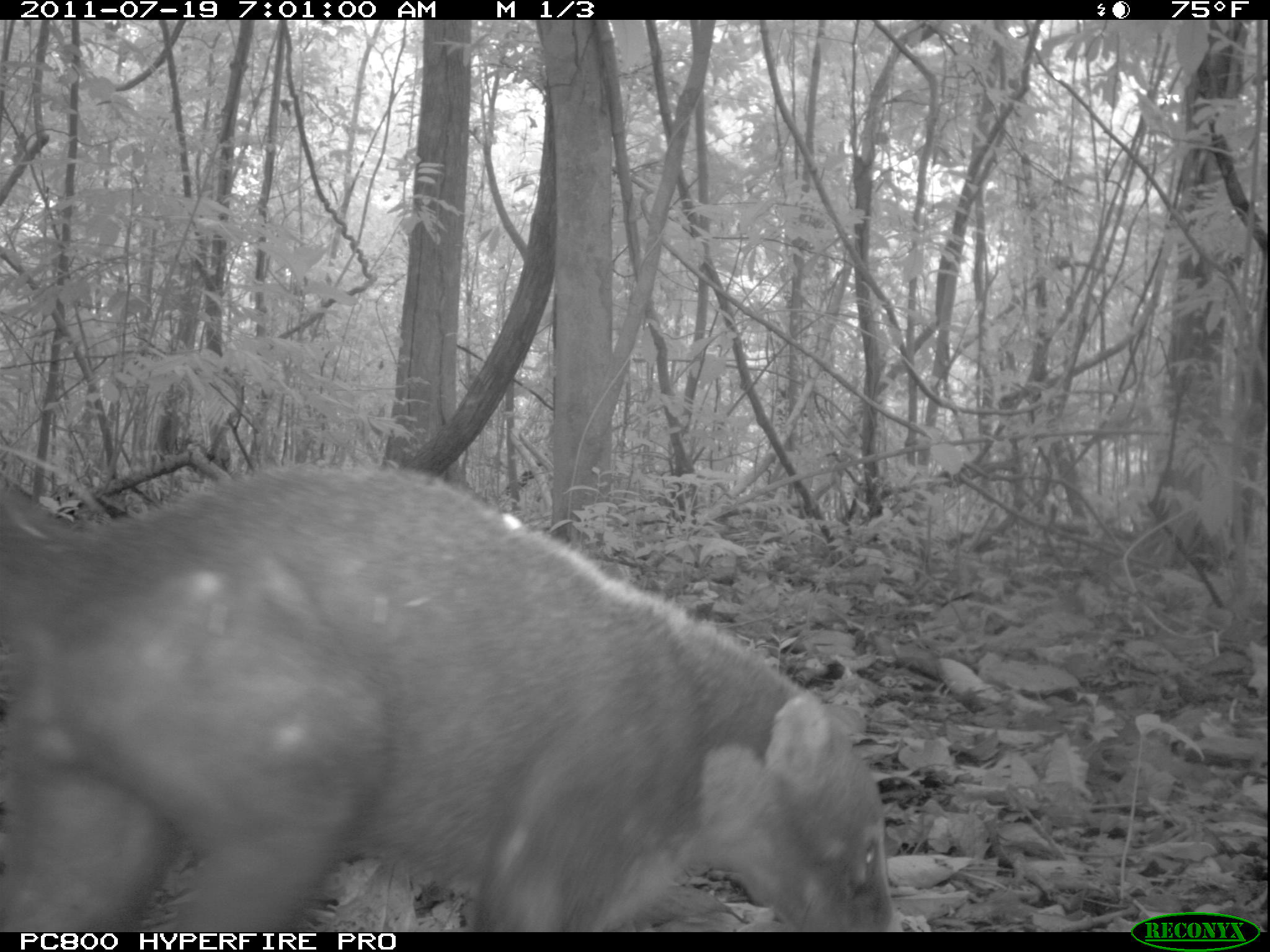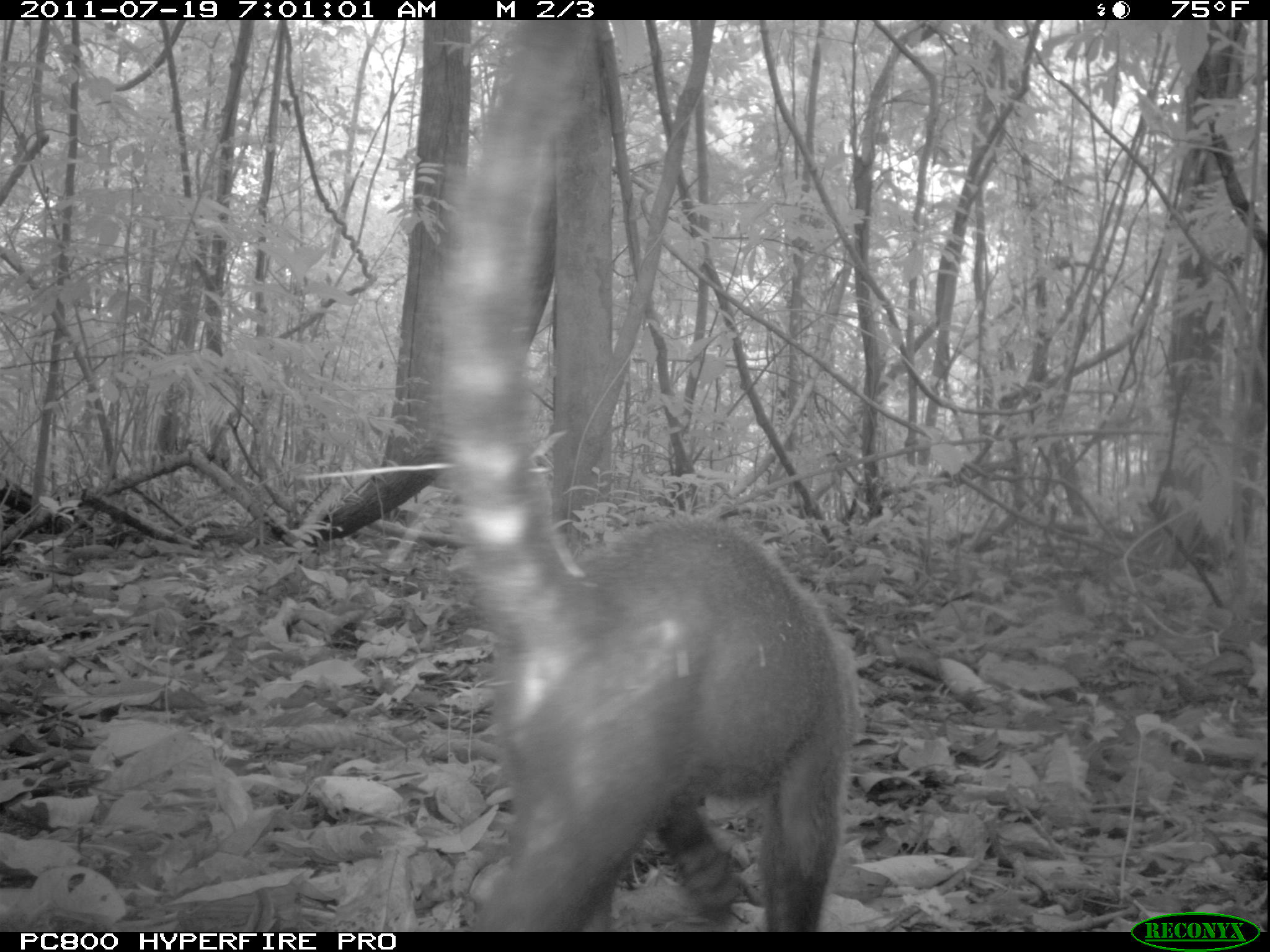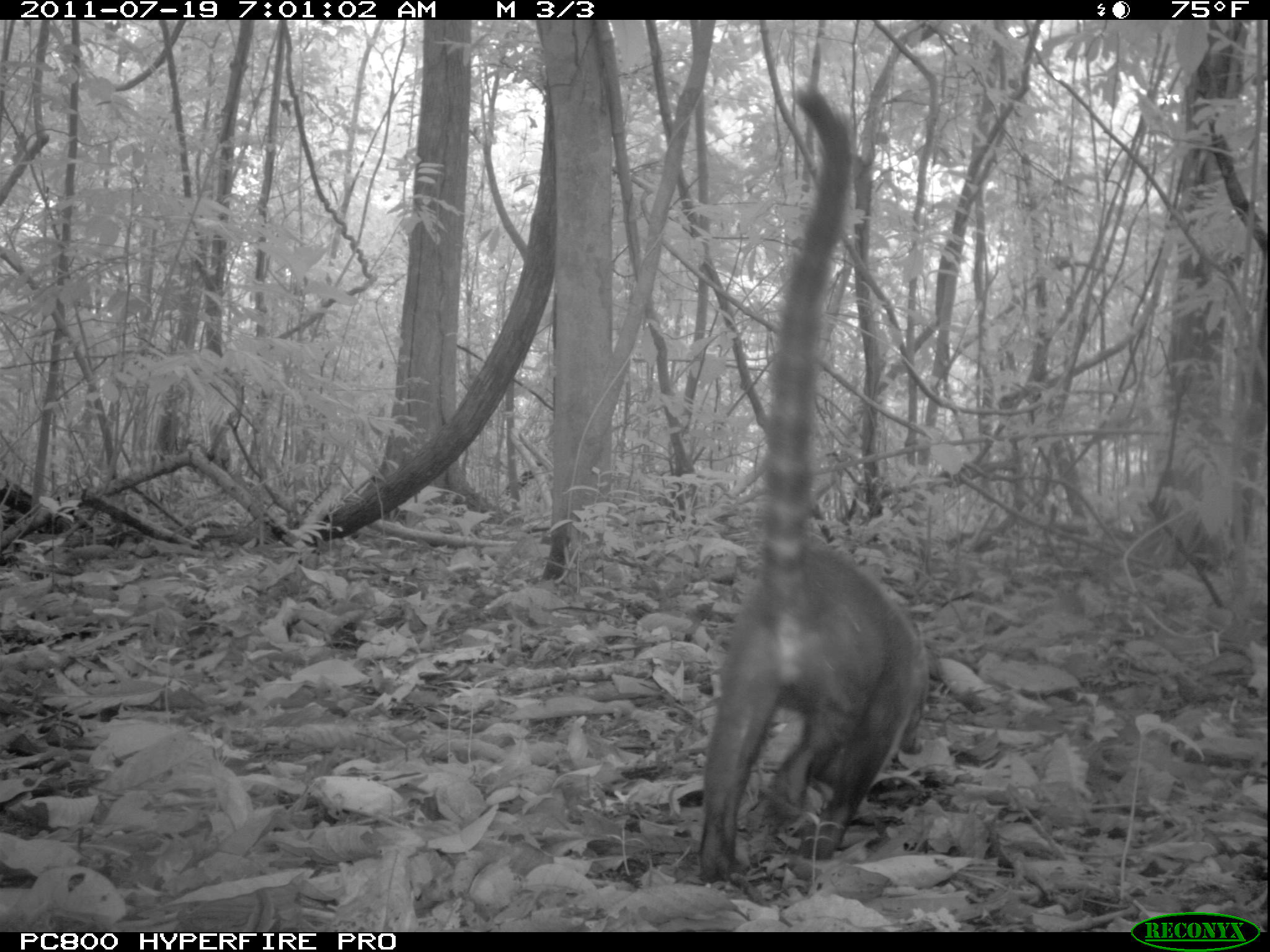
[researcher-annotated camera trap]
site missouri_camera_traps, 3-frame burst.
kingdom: Animalia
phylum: Chordata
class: Mammalia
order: Carnivora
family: Procyonidae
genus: Nasua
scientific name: Nasua narica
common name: white-nosed coati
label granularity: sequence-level